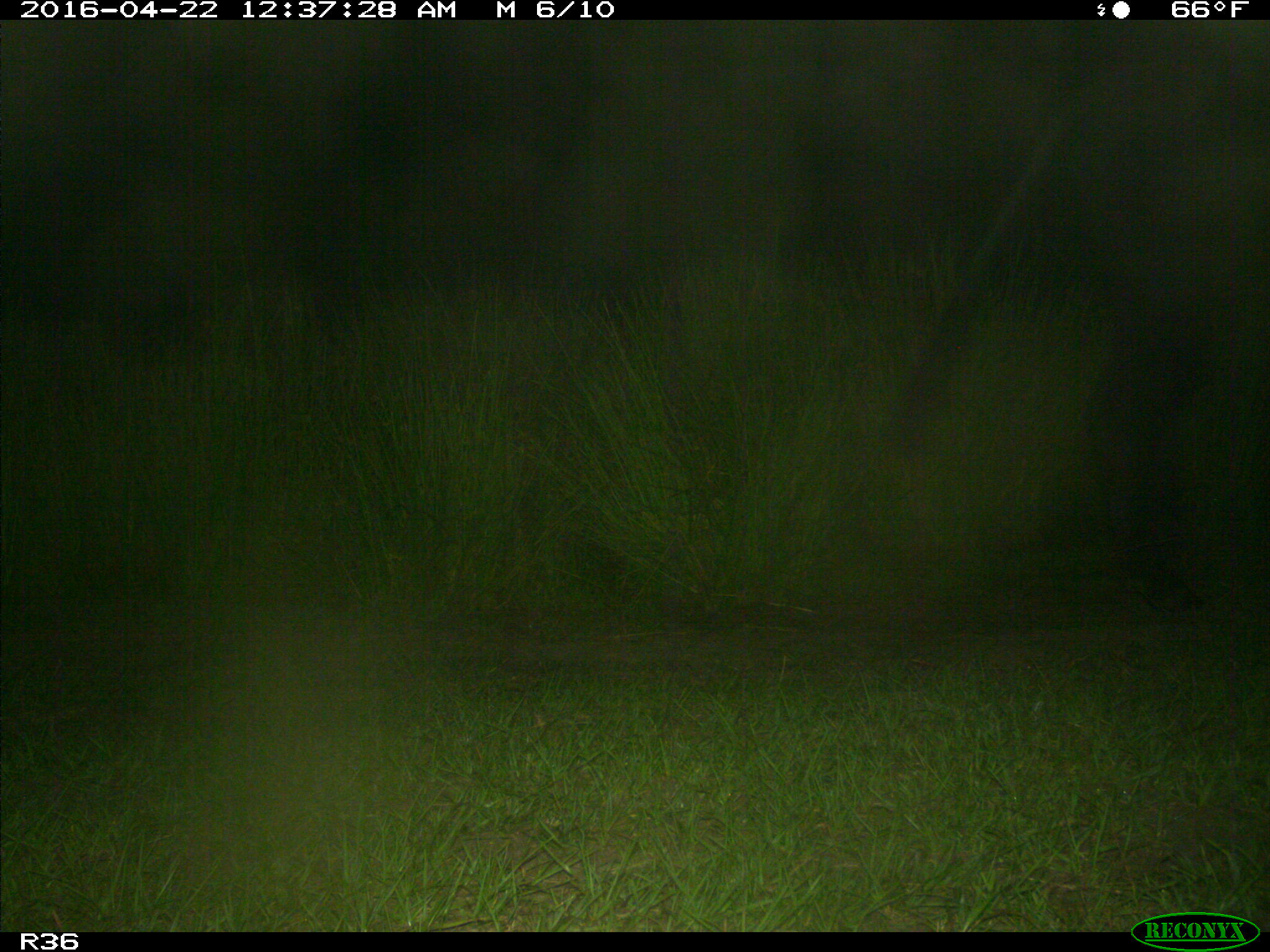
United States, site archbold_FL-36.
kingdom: Animalia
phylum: Chordata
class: Mammalia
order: Artiodactyla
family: Bovidae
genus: Bos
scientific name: Bos taurus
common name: domestic cow